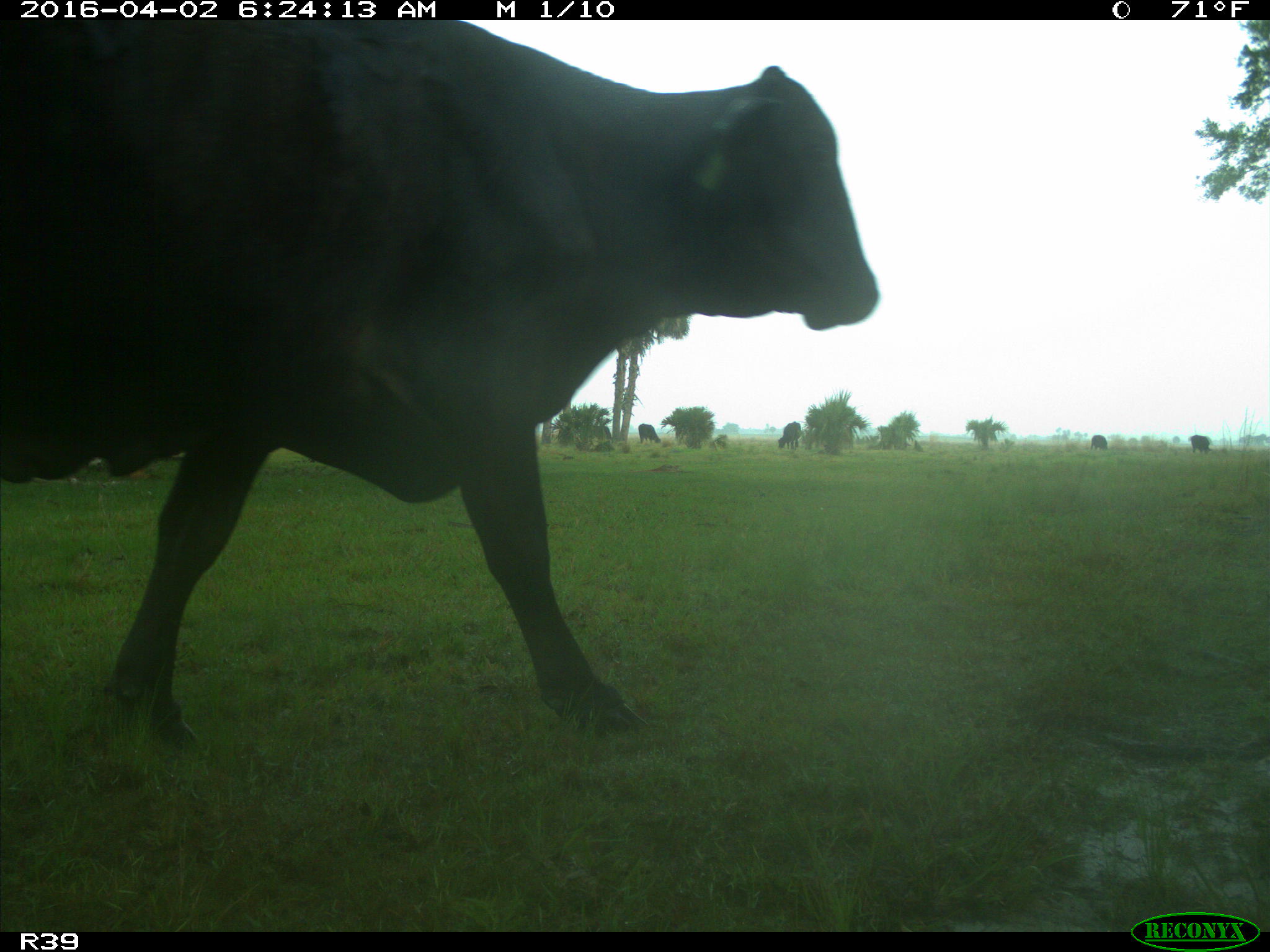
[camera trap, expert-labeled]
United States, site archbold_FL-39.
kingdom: Animalia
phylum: Chordata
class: Mammalia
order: Artiodactyla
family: Bovidae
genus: Bos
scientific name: Bos taurus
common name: domestic cow